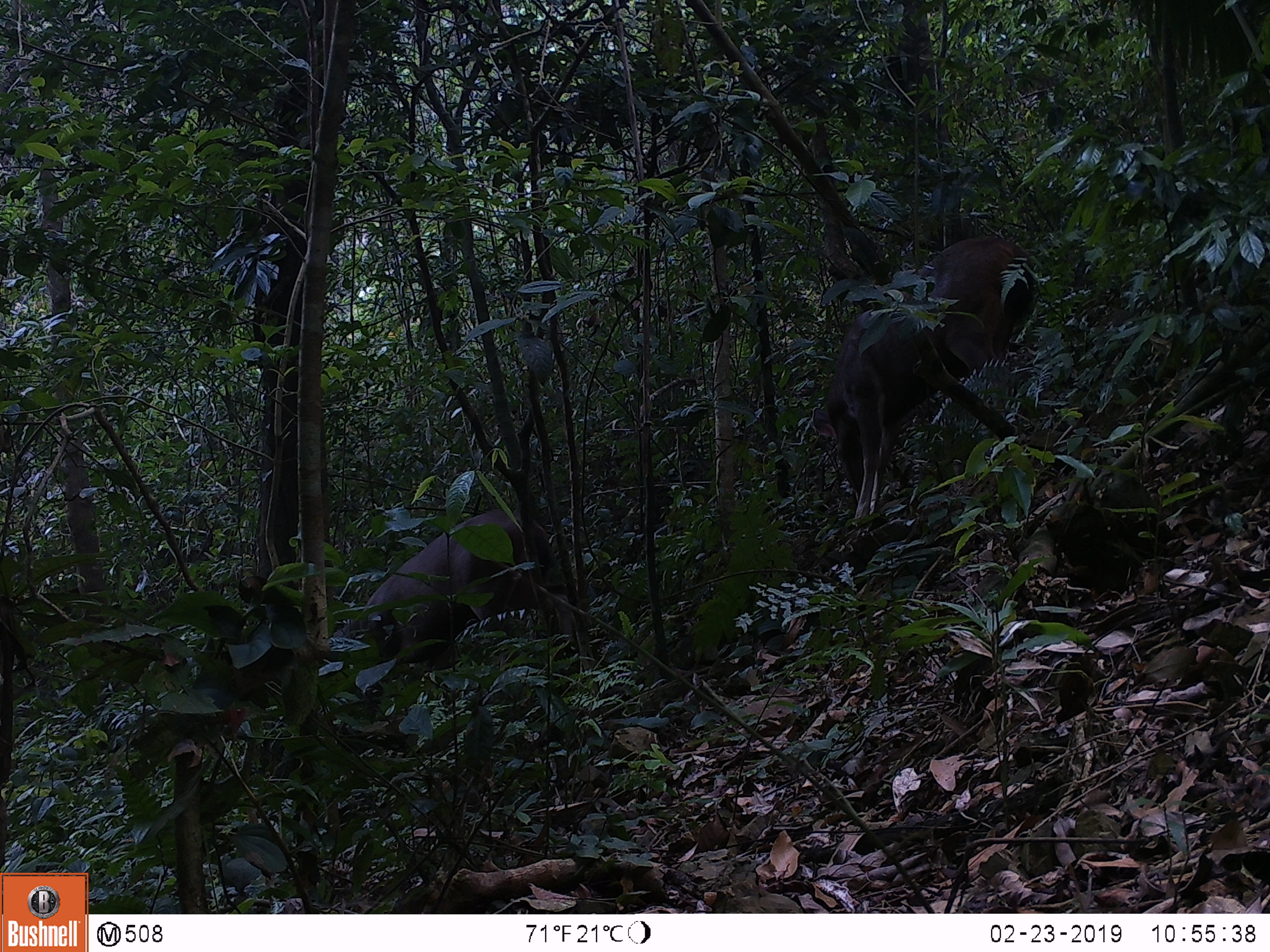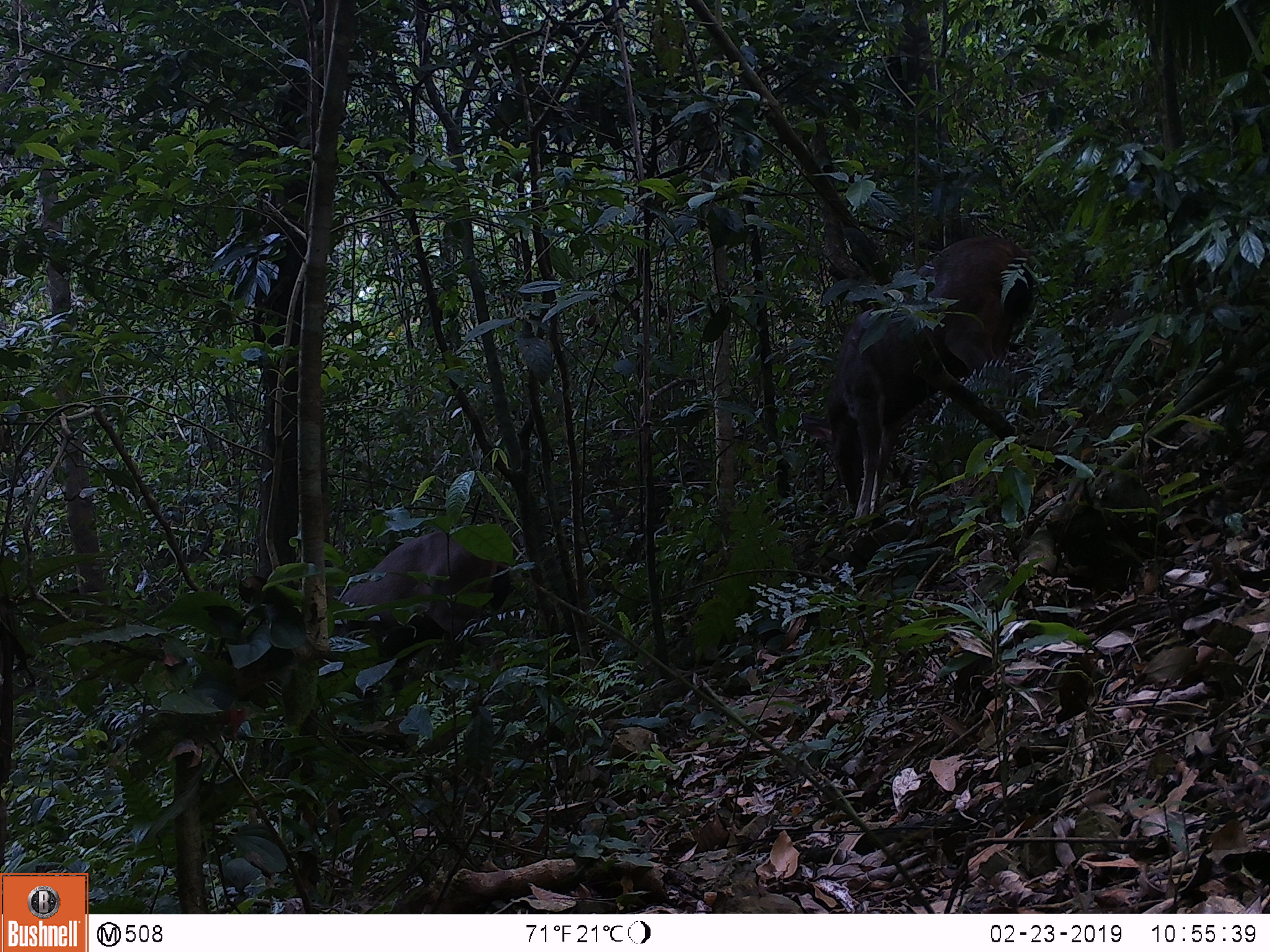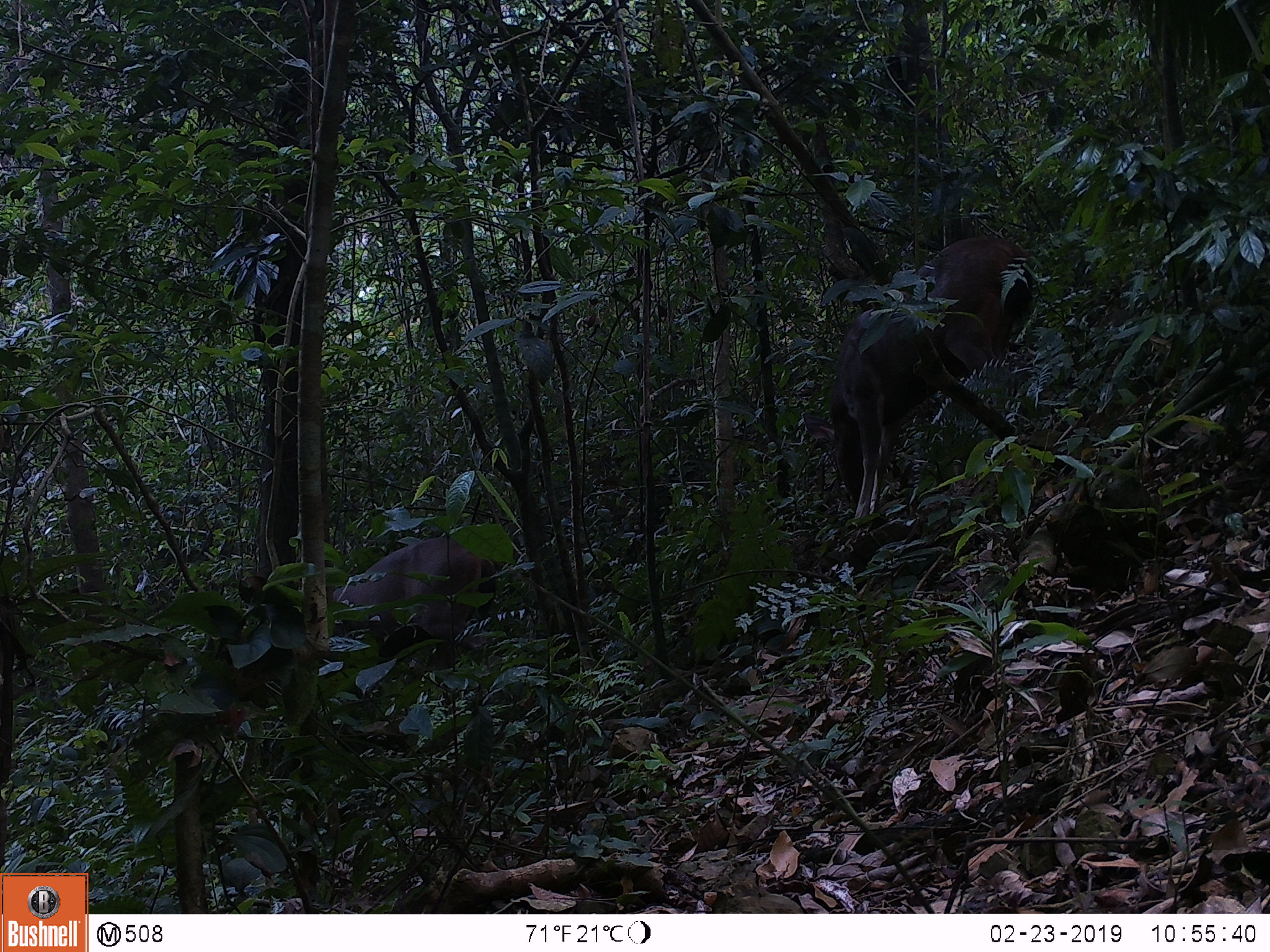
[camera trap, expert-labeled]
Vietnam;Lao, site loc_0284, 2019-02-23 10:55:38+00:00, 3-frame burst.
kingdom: Animalia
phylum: Chordata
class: Mammalia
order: Artiodactyla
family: Cervidae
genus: Rusa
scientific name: Rusa unicolor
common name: sambar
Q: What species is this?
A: Sambar (Rusa unicolor).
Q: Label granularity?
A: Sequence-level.